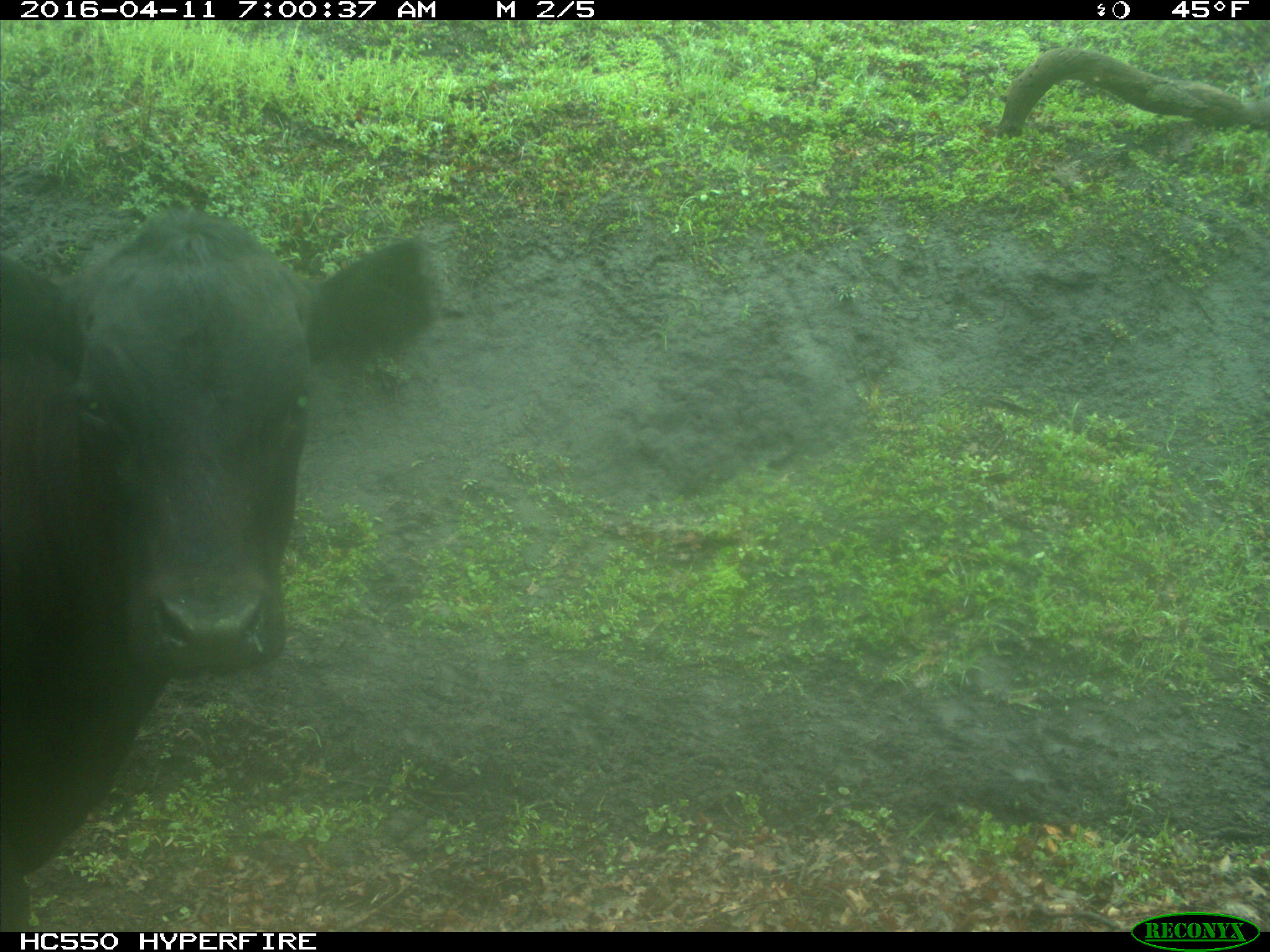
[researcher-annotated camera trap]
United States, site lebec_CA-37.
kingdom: Animalia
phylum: Chordata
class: Mammalia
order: Artiodactyla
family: Bovidae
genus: Bos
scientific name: Bos taurus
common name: domestic cow